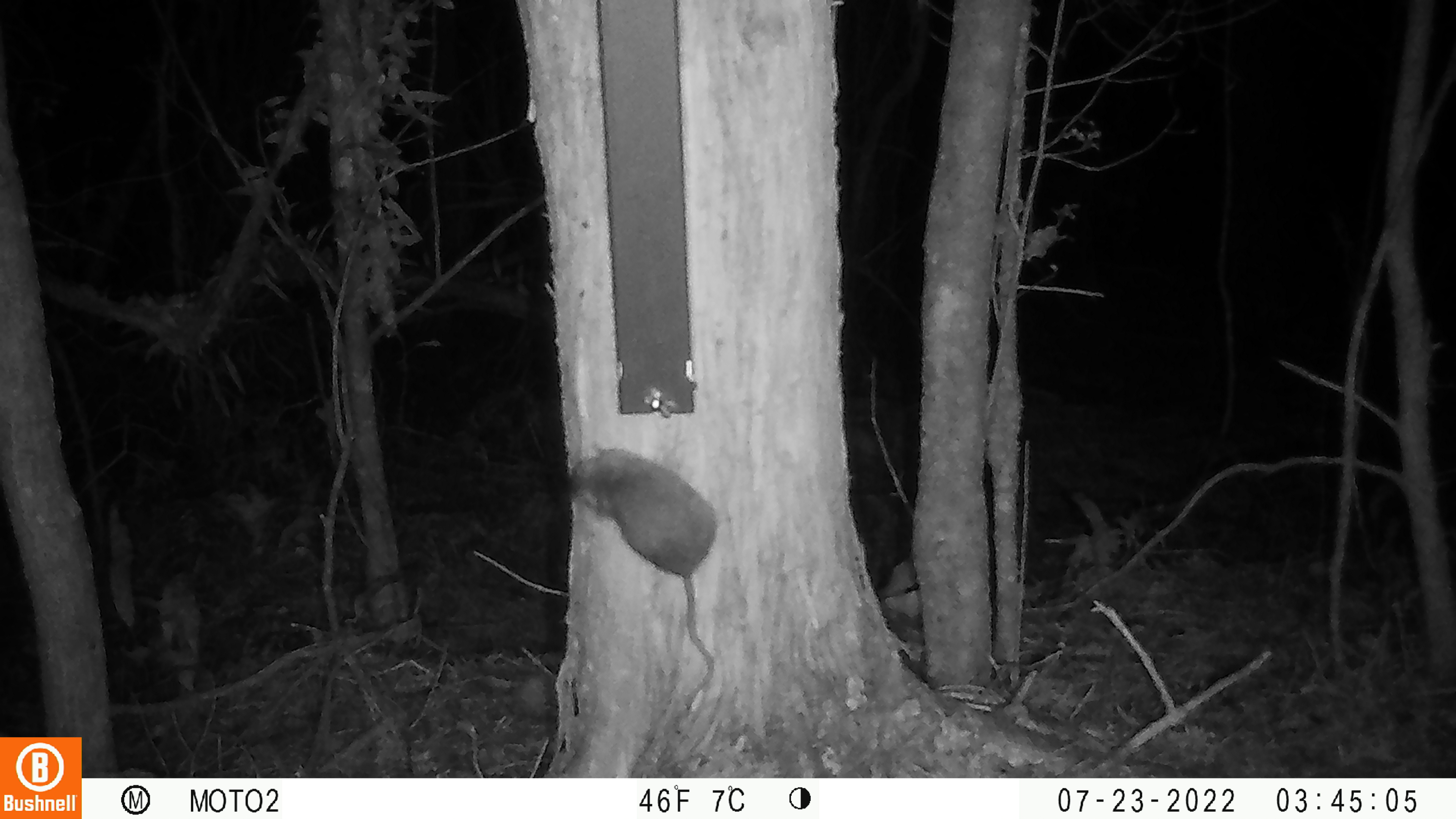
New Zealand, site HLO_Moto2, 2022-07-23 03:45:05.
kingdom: Animalia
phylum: Chordata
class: Mammalia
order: Rodentia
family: Muridae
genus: Rattus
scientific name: Rattus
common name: rat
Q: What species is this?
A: Rat (Rattus).